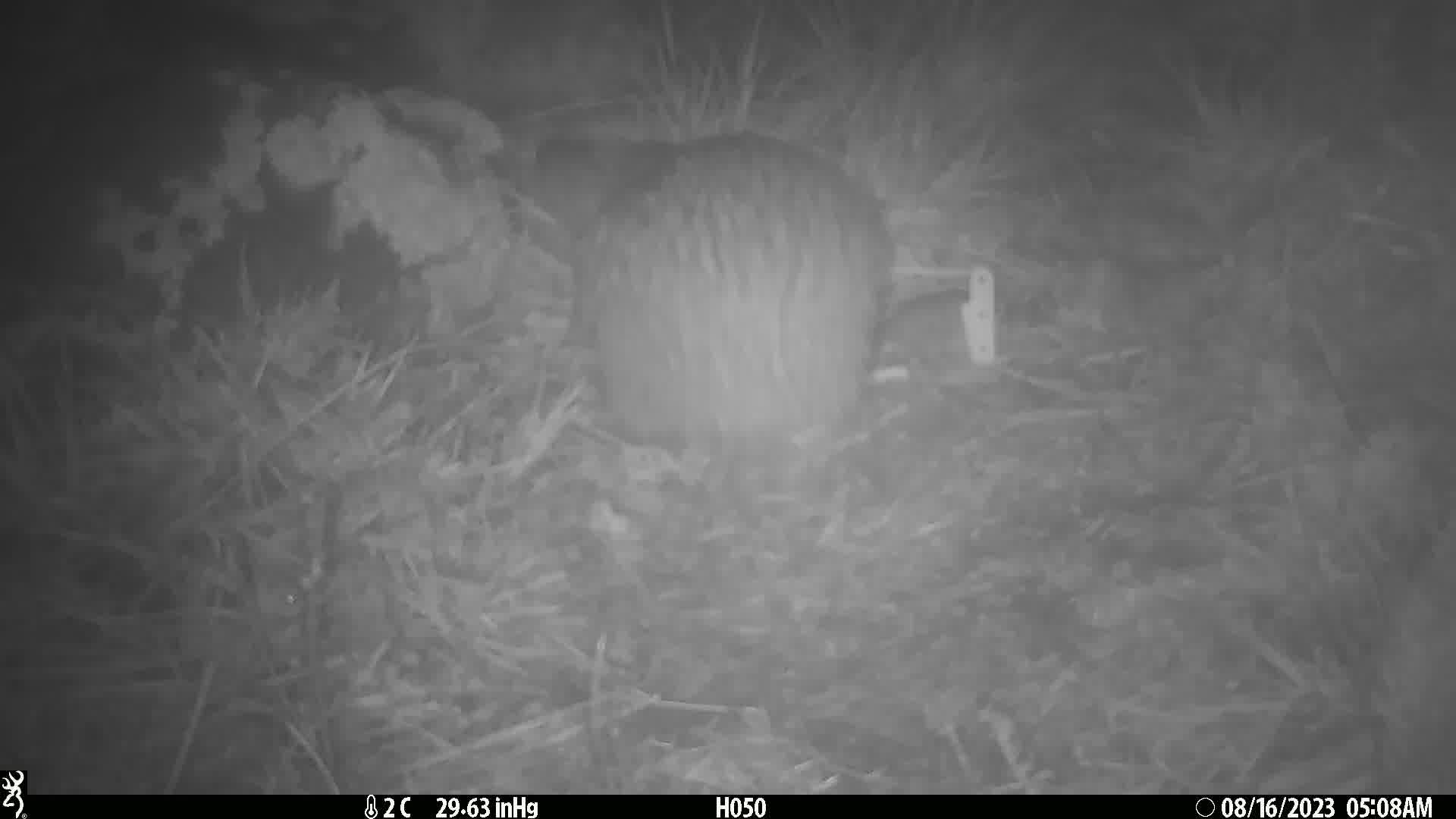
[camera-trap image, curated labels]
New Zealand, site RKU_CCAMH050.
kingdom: Animalia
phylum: Chordata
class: Aves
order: Apterygiformes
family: Apterygidae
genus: Apteryx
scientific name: Apteryx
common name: kiwi